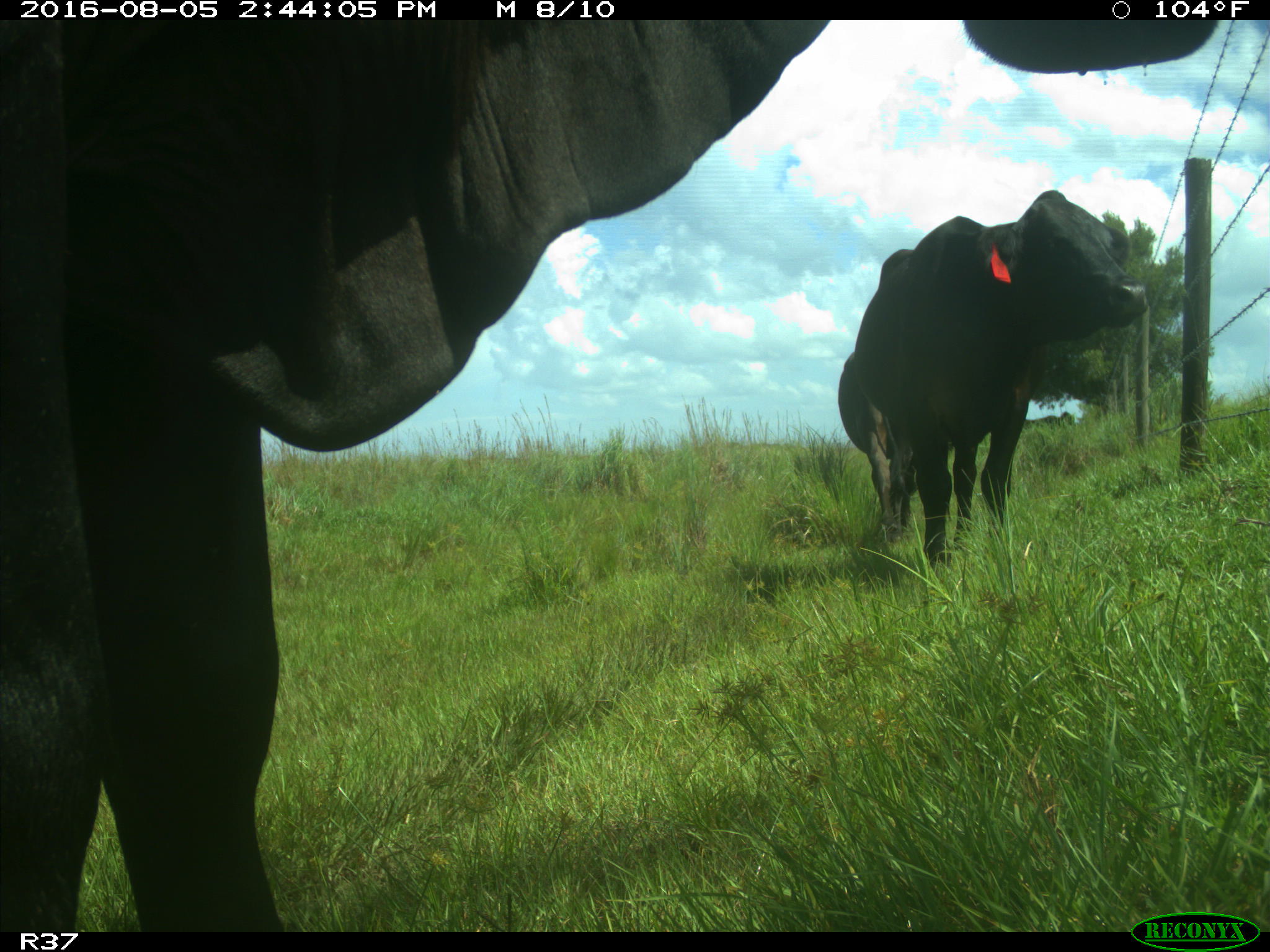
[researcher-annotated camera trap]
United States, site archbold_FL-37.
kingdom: Animalia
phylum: Chordata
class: Mammalia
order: Artiodactyla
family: Bovidae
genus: Bos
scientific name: Bos taurus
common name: domestic cow